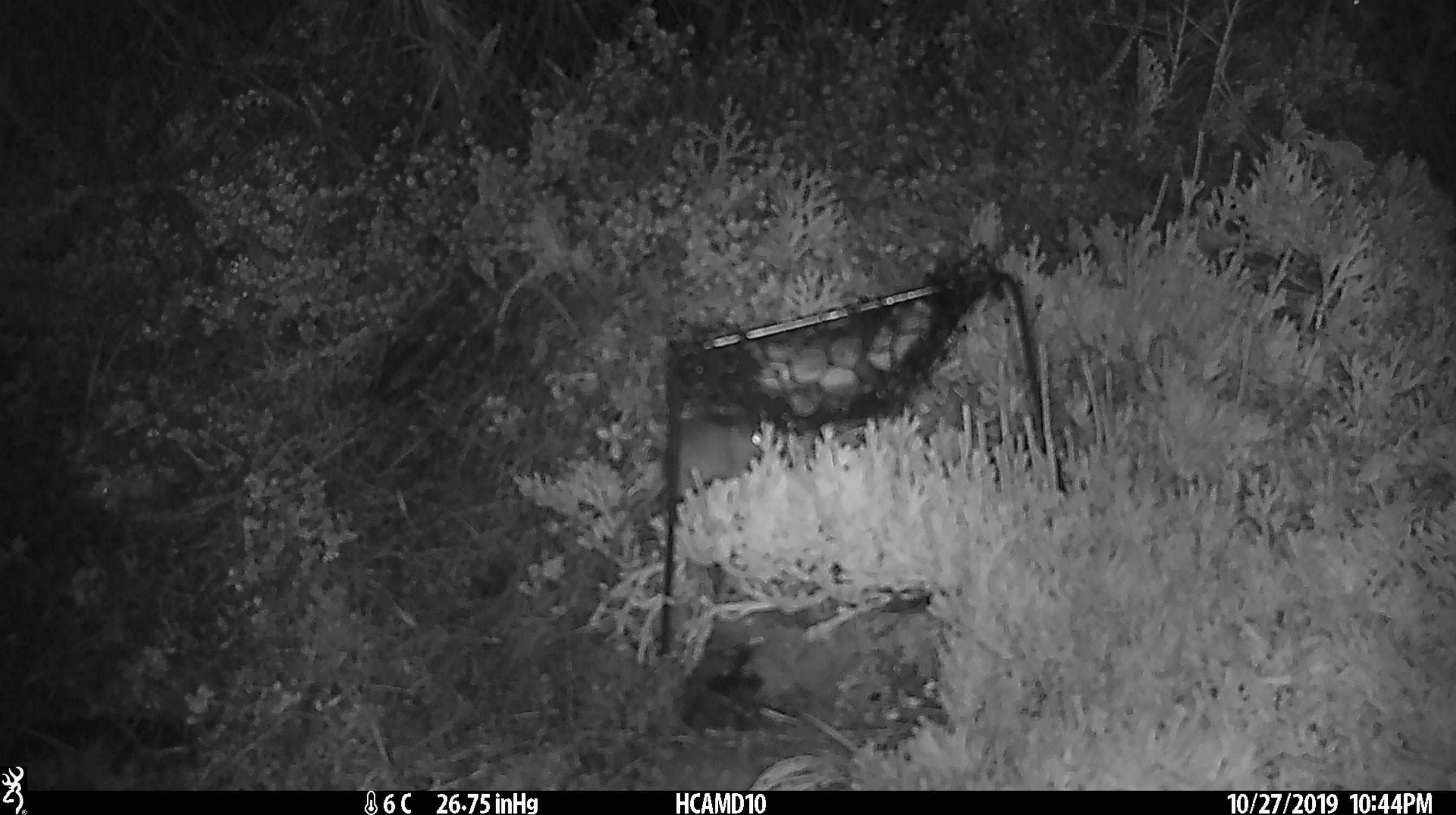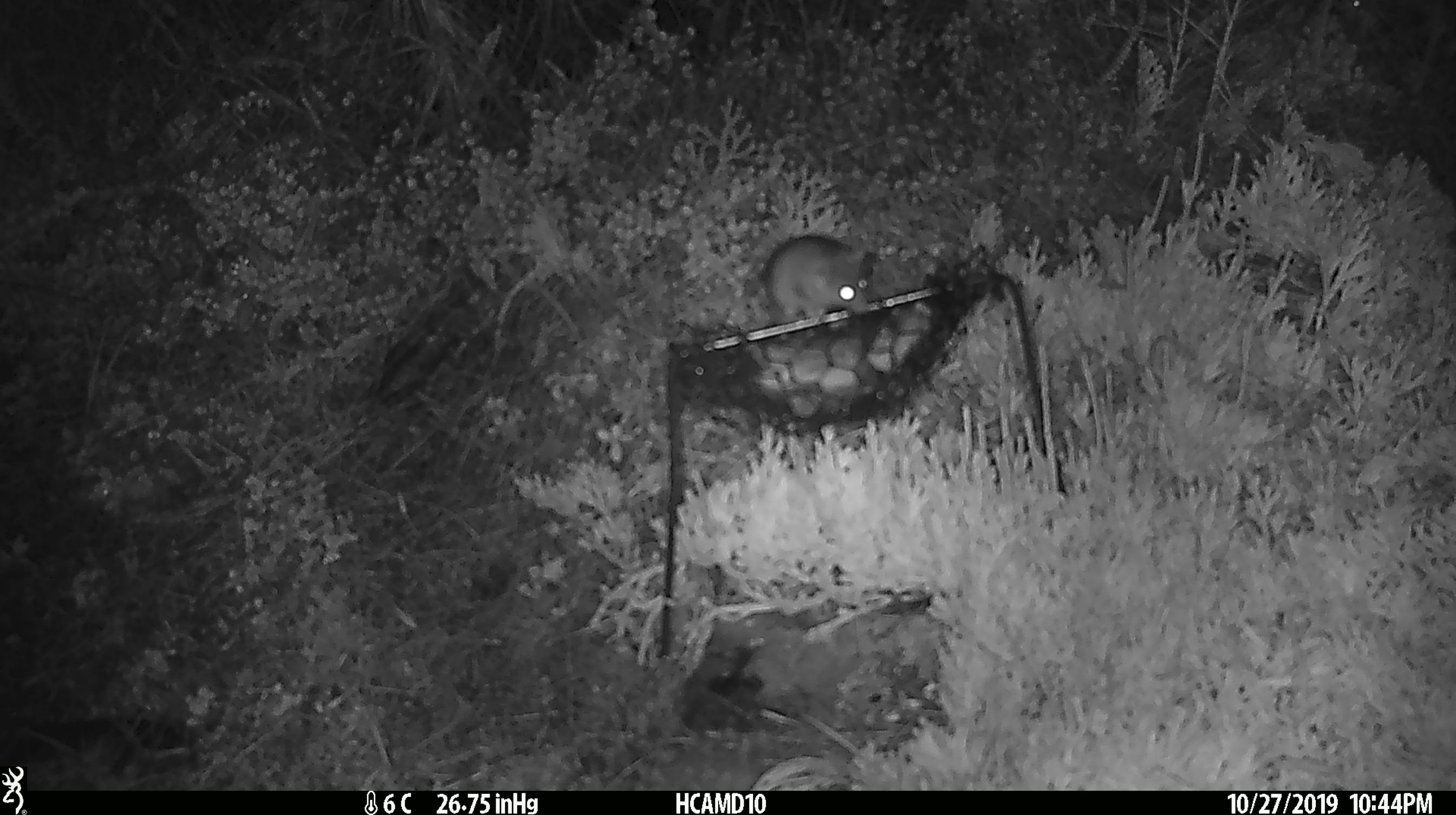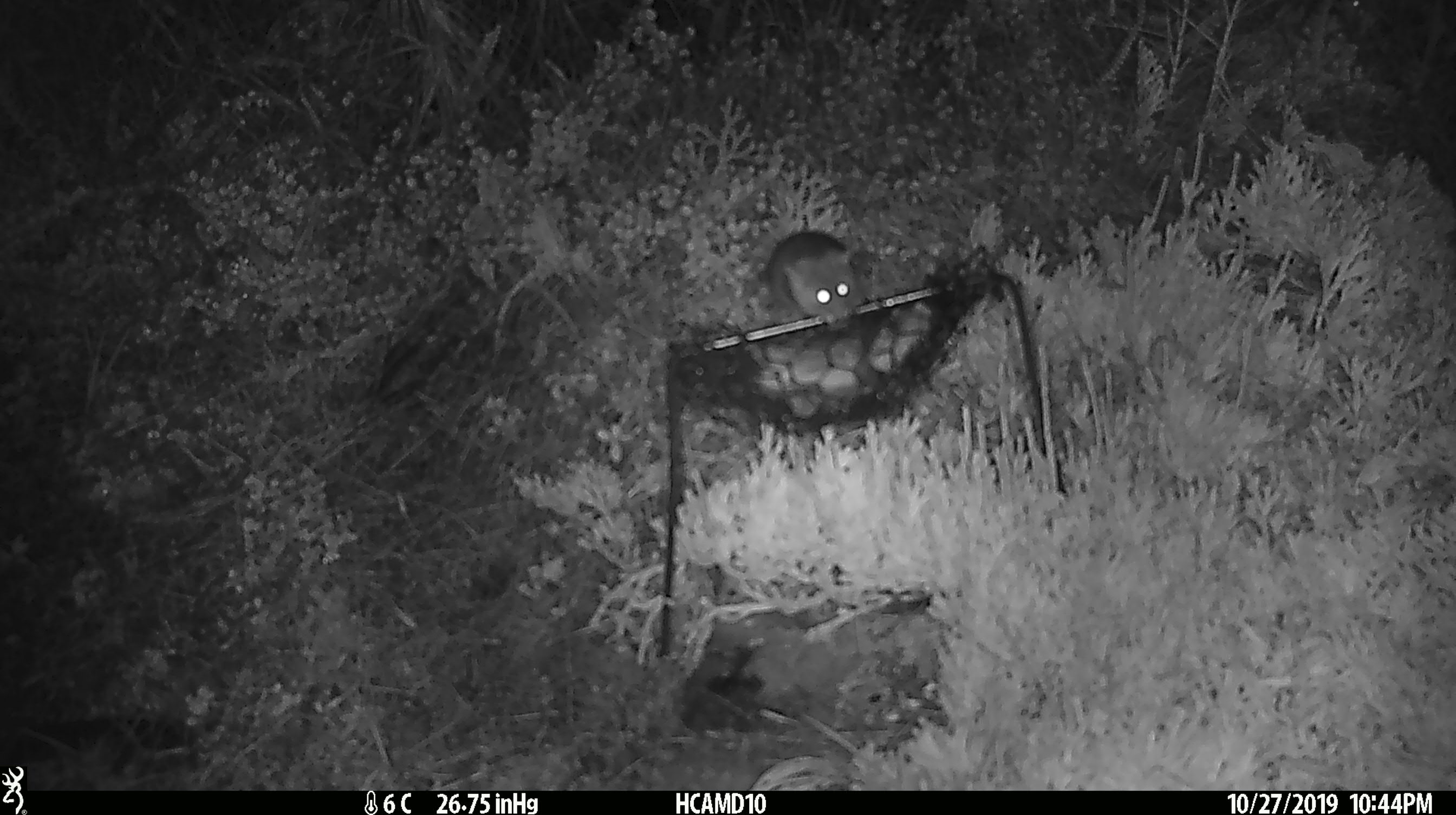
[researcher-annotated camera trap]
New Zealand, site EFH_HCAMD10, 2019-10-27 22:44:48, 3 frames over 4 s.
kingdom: Animalia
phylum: Chordata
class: Mammalia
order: Rodentia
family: Muridae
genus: Mus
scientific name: Mus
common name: mouse